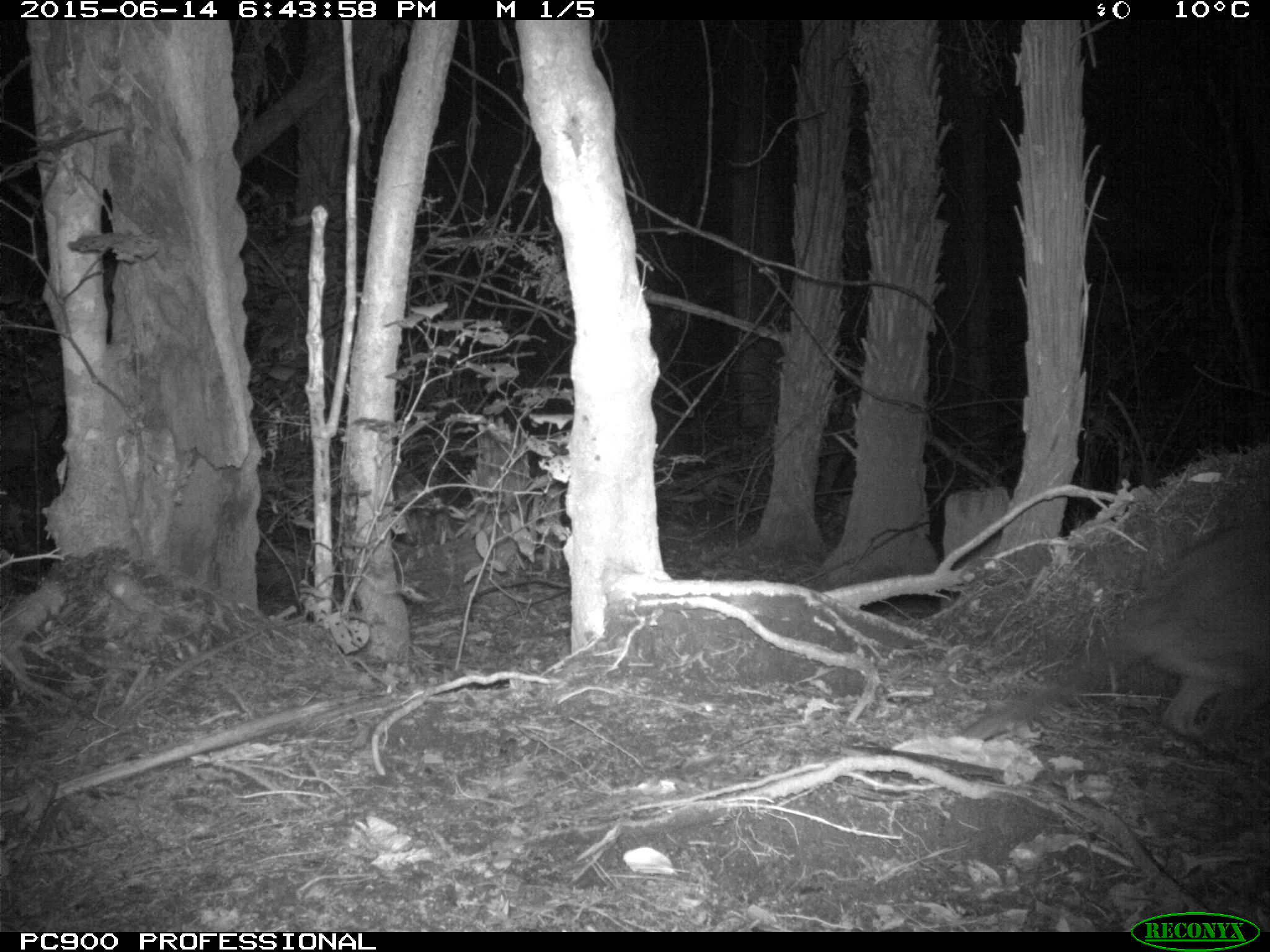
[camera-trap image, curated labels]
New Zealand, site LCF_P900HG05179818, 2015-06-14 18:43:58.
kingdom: Animalia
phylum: Chordata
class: Mammalia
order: Diprotodontia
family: Macropodidae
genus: Notamacropus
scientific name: Notamacropus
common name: wallaby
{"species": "wallaby (Notamacropus)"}